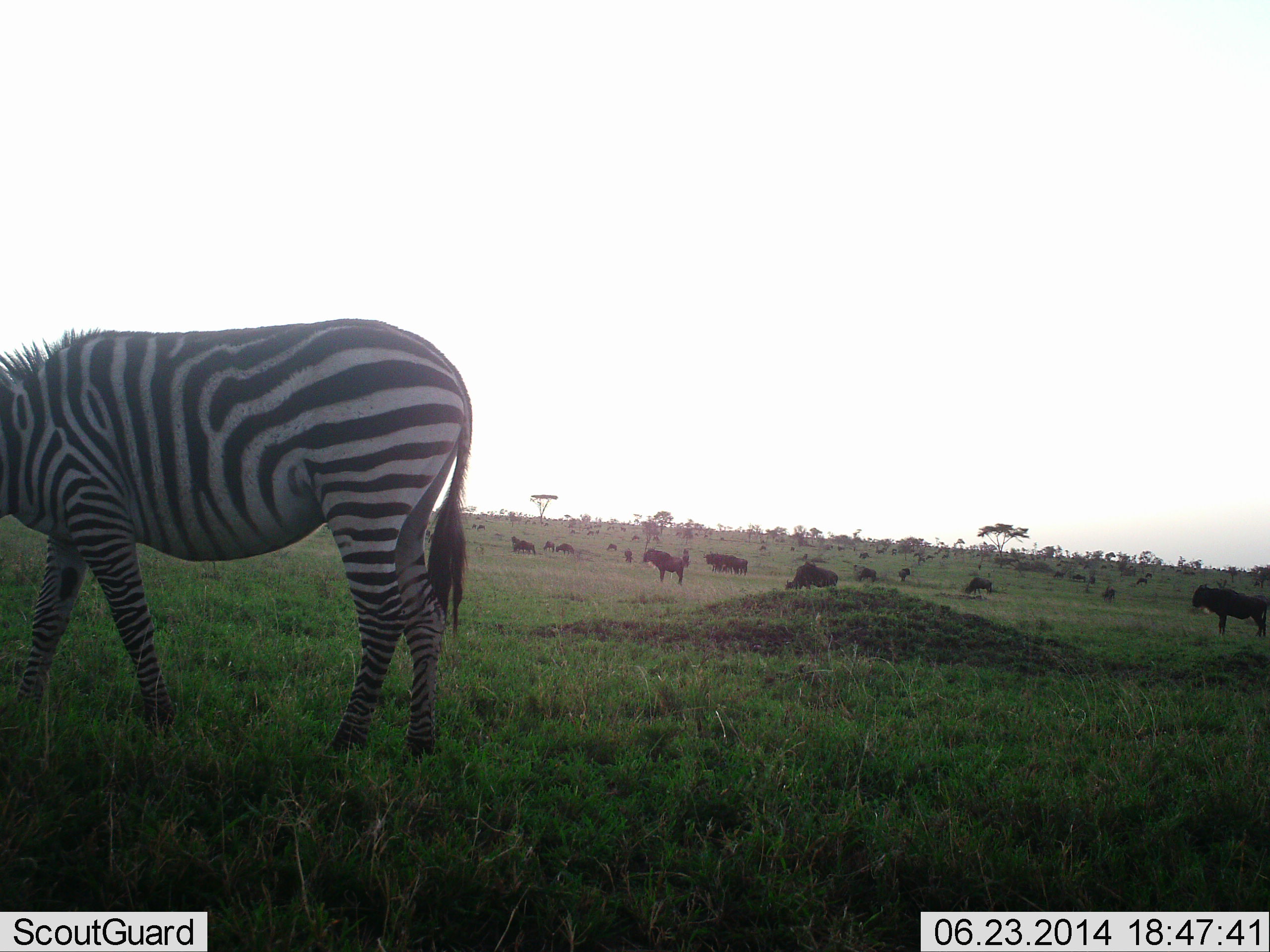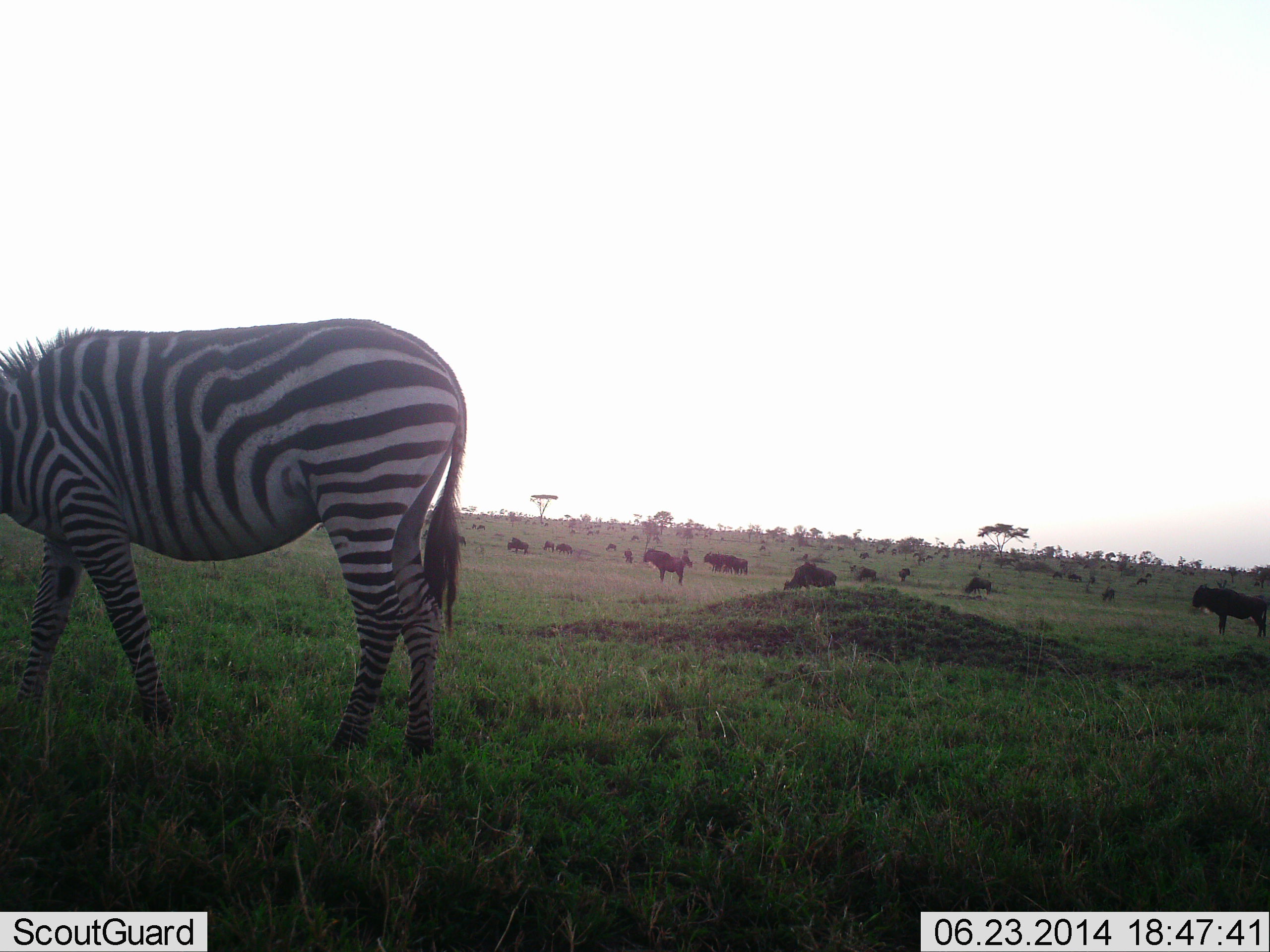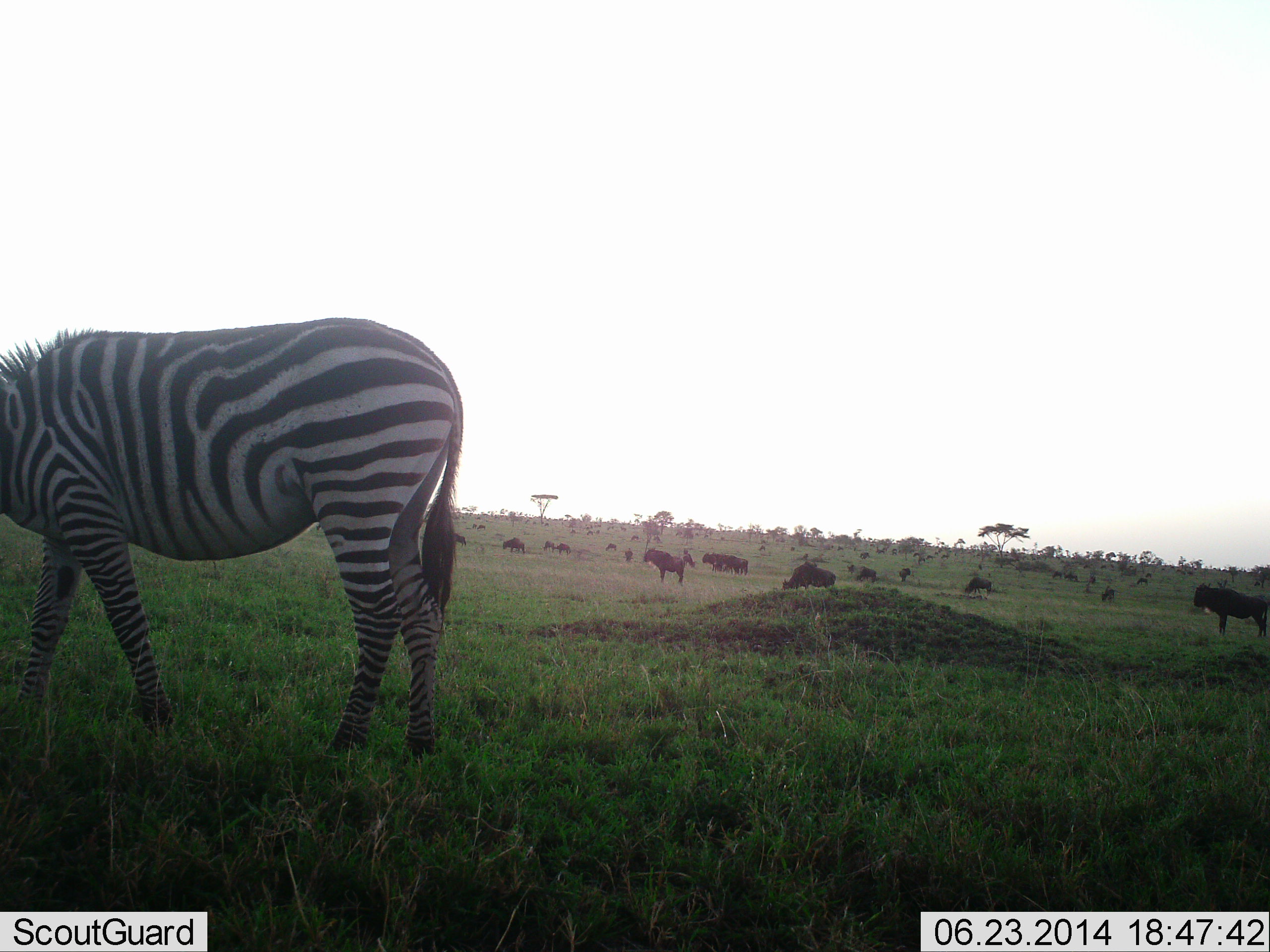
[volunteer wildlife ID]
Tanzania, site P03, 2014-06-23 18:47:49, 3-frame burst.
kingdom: Animalia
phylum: Chordata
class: Mammalia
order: Artiodactyla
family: Bovidae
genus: Connochaetes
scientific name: Connochaetes taurinus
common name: blue wildebeest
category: wildebeest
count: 11-50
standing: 70%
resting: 20%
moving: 40%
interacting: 0%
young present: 0%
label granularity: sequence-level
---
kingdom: Animalia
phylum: Chordata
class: Mammalia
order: Perissodactyla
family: Equidae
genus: Equus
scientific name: Equus quagga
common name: plains zebra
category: zebra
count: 1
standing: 77%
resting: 0%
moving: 8%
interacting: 0%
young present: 0%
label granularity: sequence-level